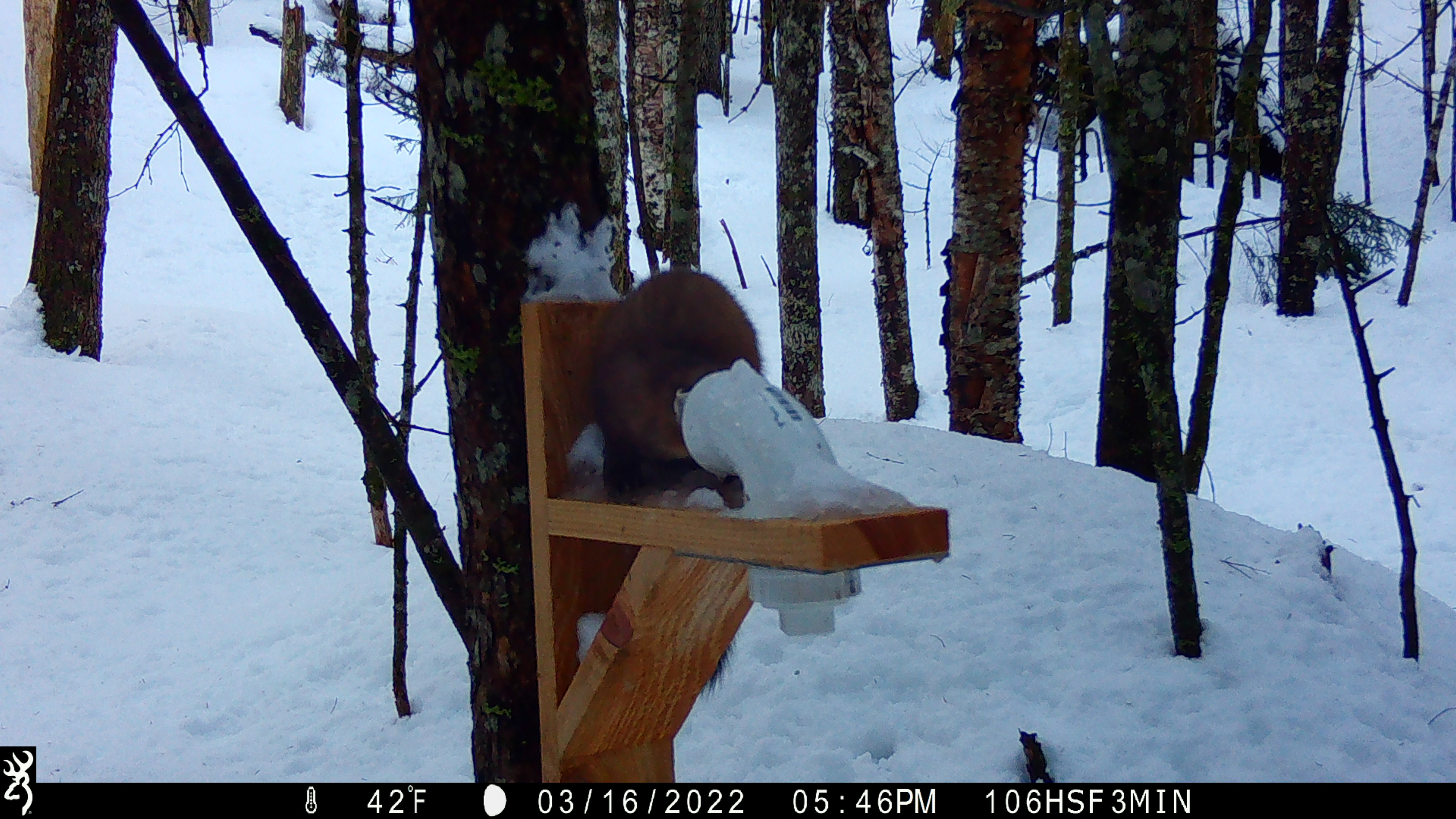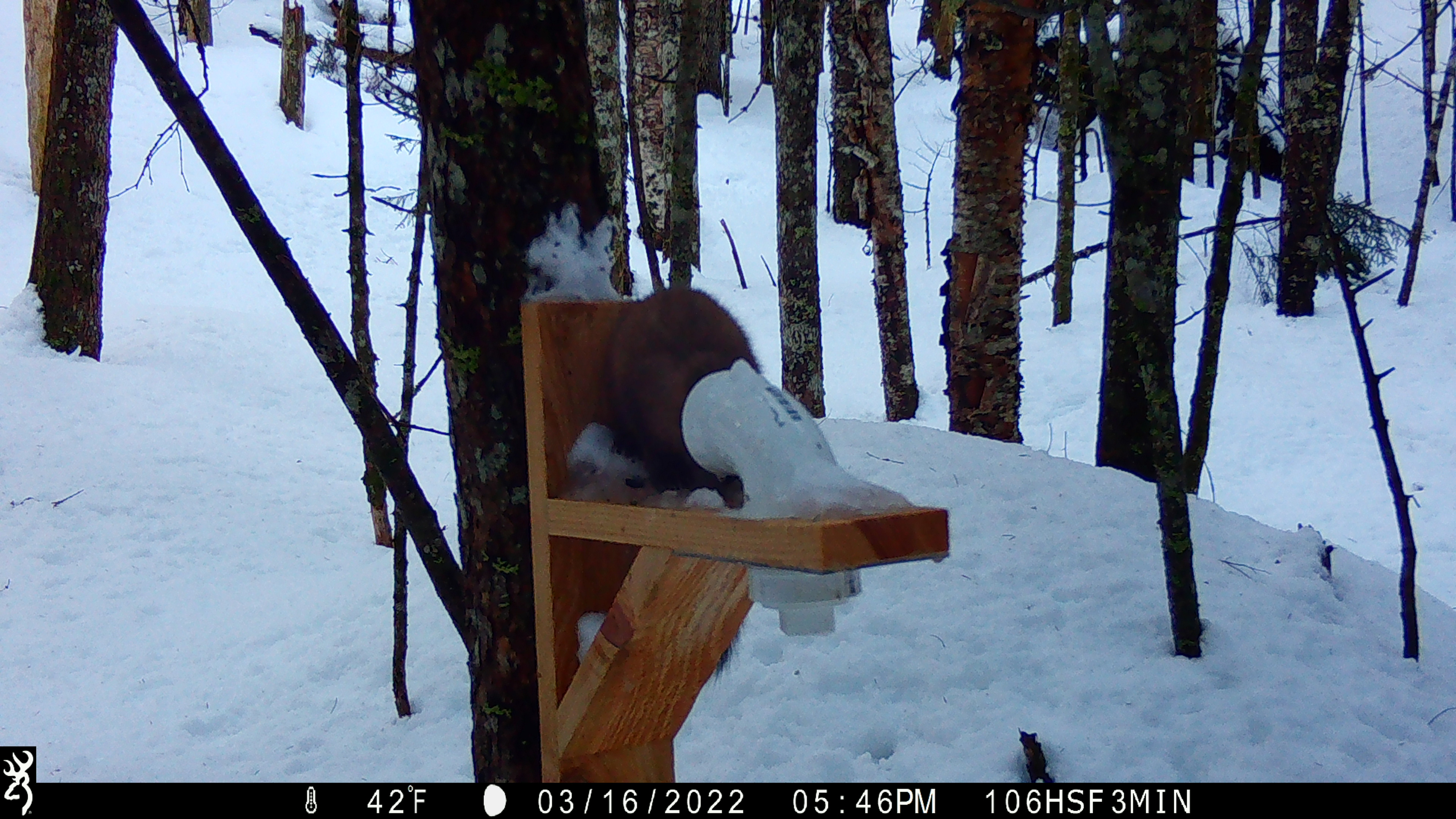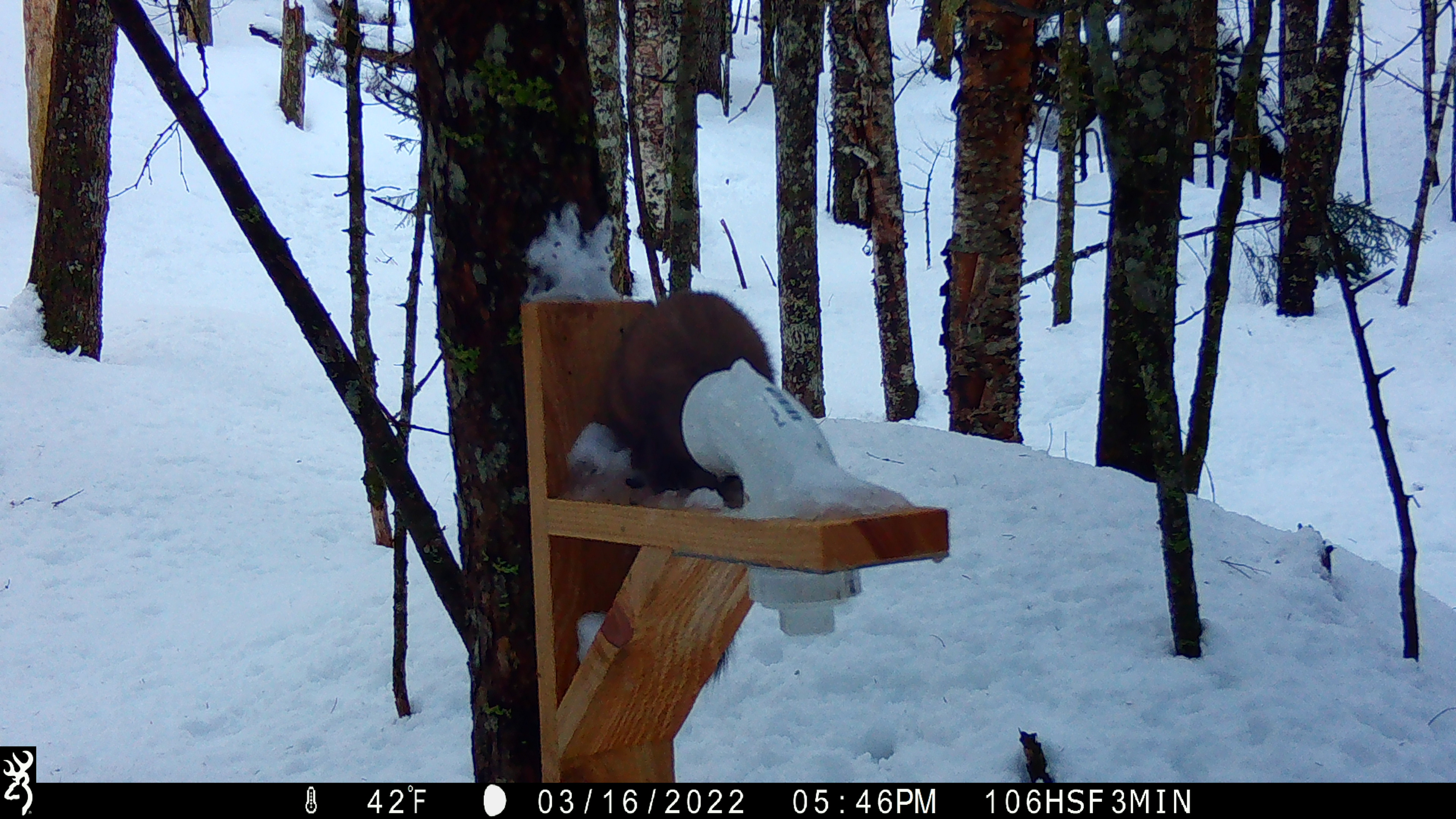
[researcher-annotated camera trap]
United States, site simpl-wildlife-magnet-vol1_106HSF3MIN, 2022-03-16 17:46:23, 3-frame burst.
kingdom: Animalia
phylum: Chordata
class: Mammalia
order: Carnivora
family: Mustelidae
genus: Martes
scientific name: Martes americana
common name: american marten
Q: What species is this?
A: American marten (Martes americana).